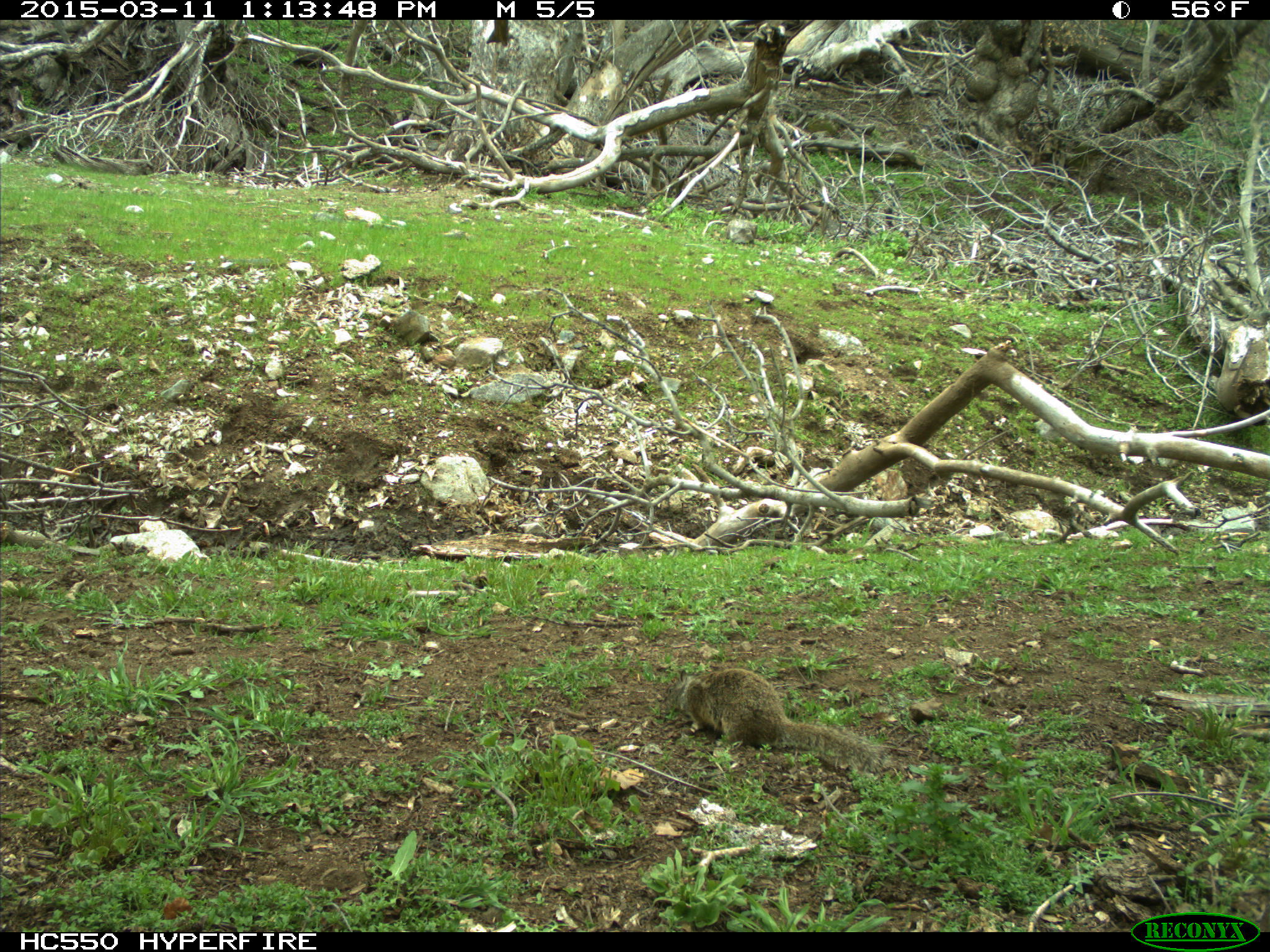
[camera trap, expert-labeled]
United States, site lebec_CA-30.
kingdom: Animalia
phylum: Chordata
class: Mammalia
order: Rodentia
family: Sciuridae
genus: Otospermophilus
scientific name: Otospermophilus beecheyi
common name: california ground squirrel